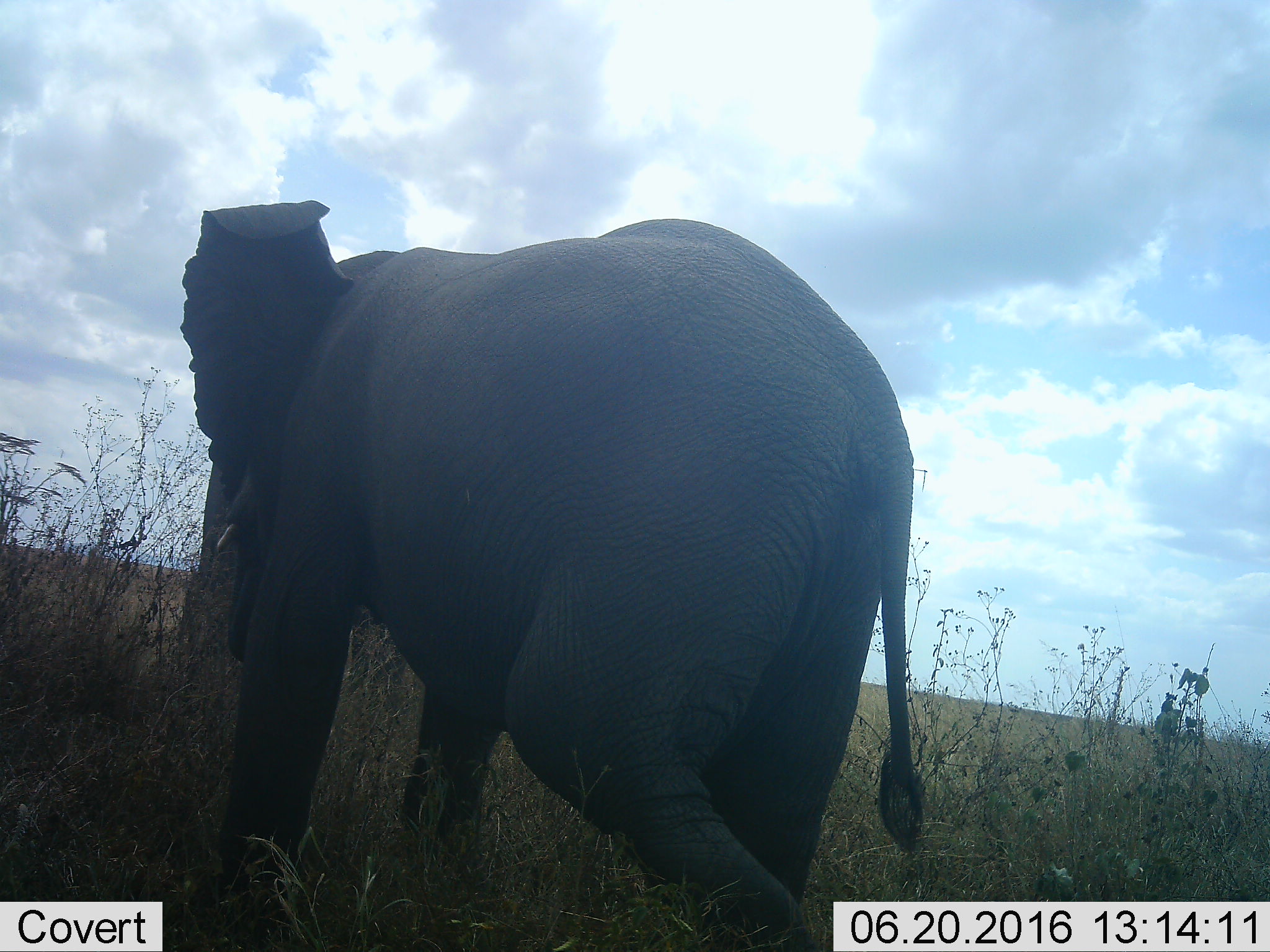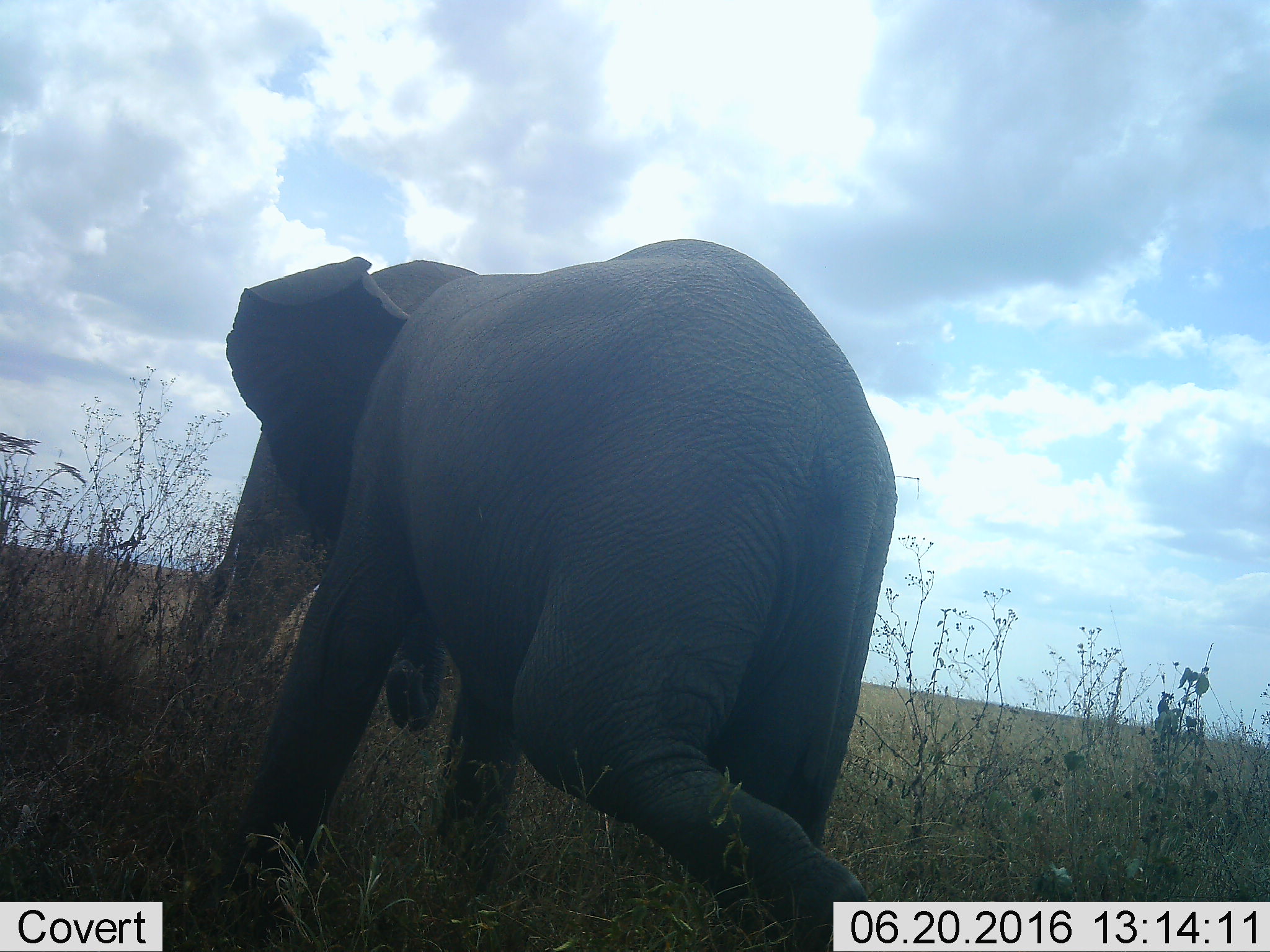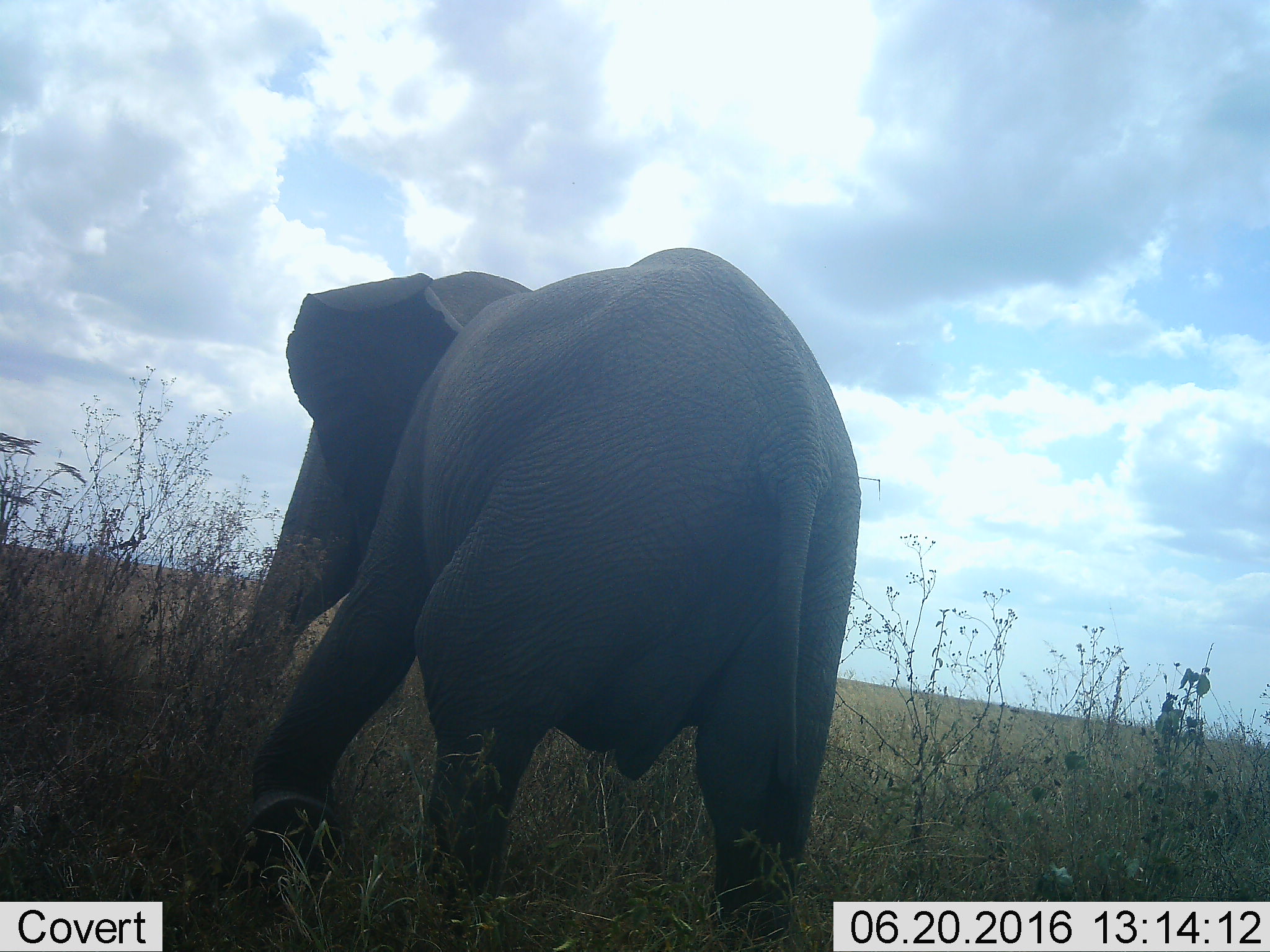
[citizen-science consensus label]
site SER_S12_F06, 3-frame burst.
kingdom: Animalia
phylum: Chordata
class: Mammalia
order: Proboscidea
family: Elephantidae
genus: Loxodonta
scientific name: Loxodonta africana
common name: african bush elephant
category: elephant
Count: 1.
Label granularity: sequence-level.